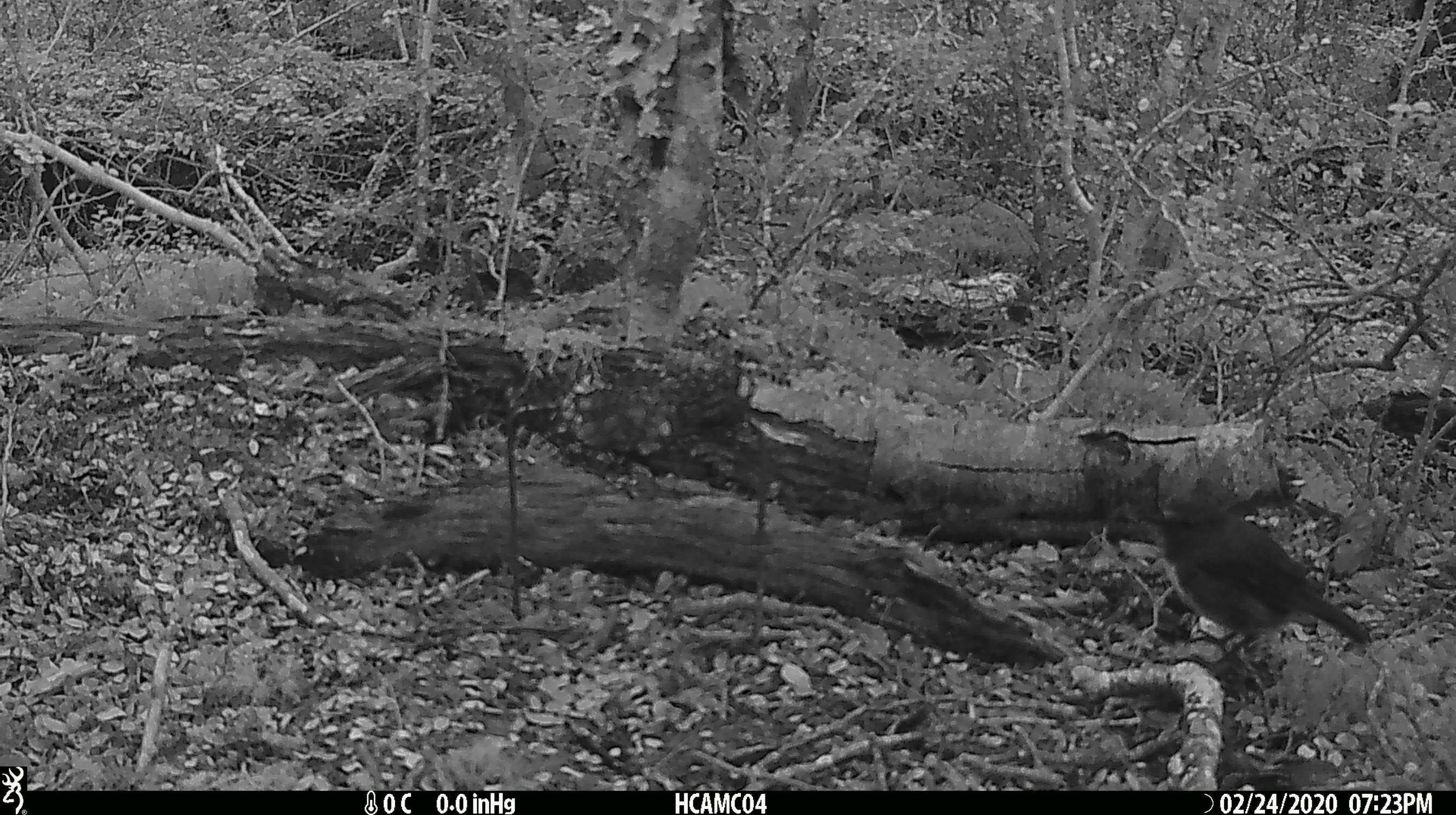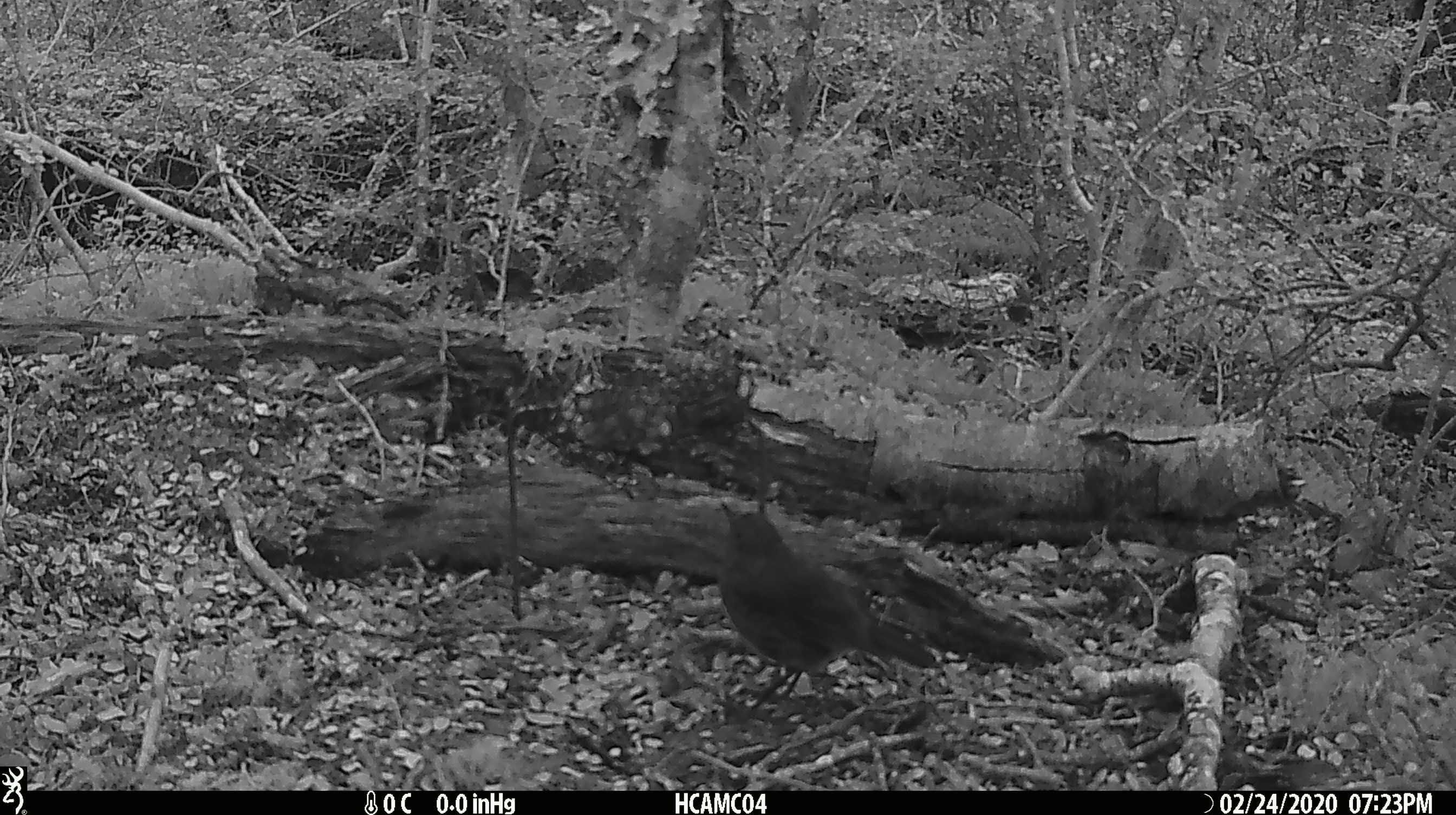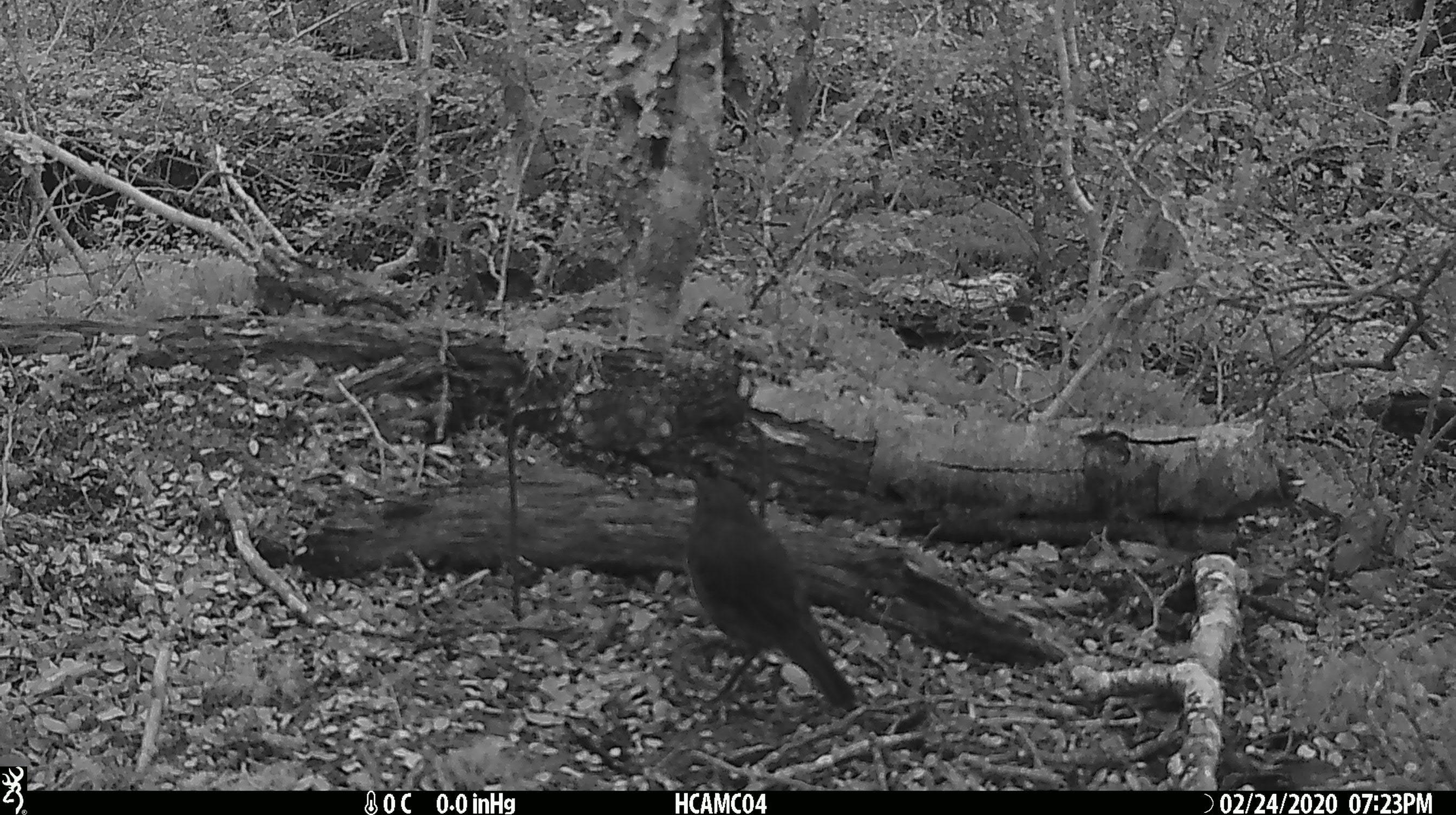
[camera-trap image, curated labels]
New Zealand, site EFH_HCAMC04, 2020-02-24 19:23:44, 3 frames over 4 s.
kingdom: Animalia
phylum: Chordata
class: Aves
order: Passeriformes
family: Petroicidae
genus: Petroica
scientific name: Petroica australis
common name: new zealand robin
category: robin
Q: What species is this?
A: Robin (new zealand robin) (Petroica australis).